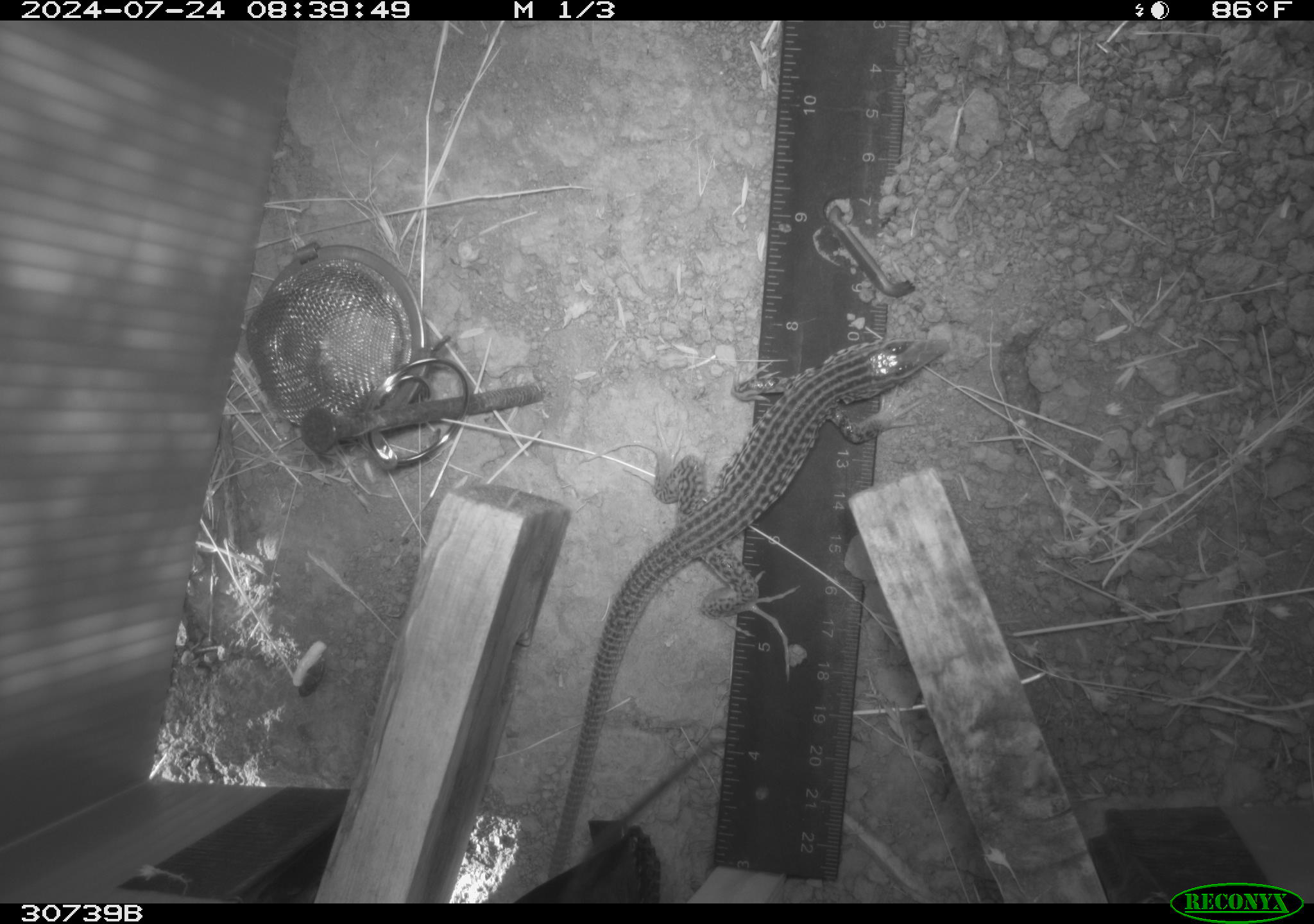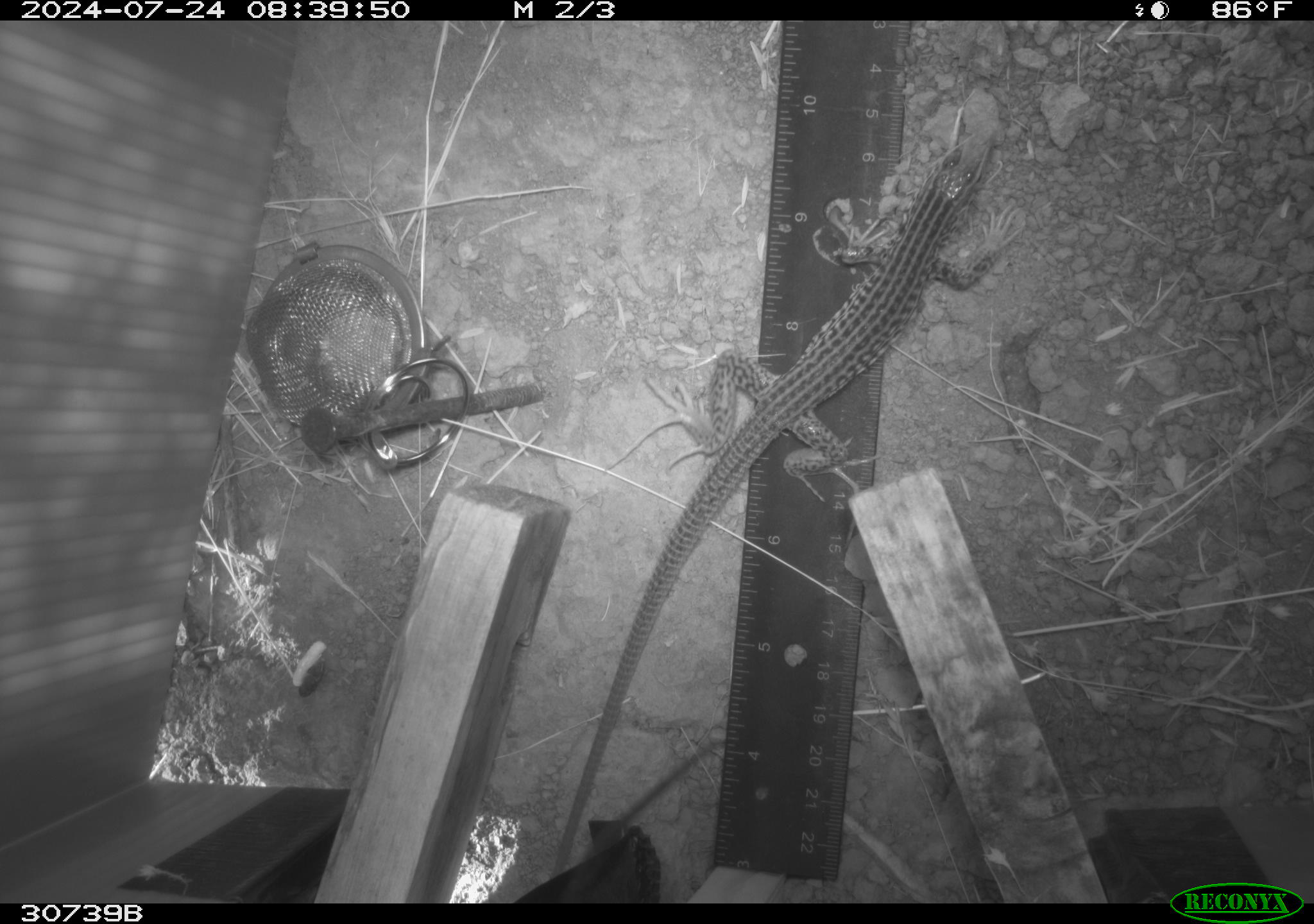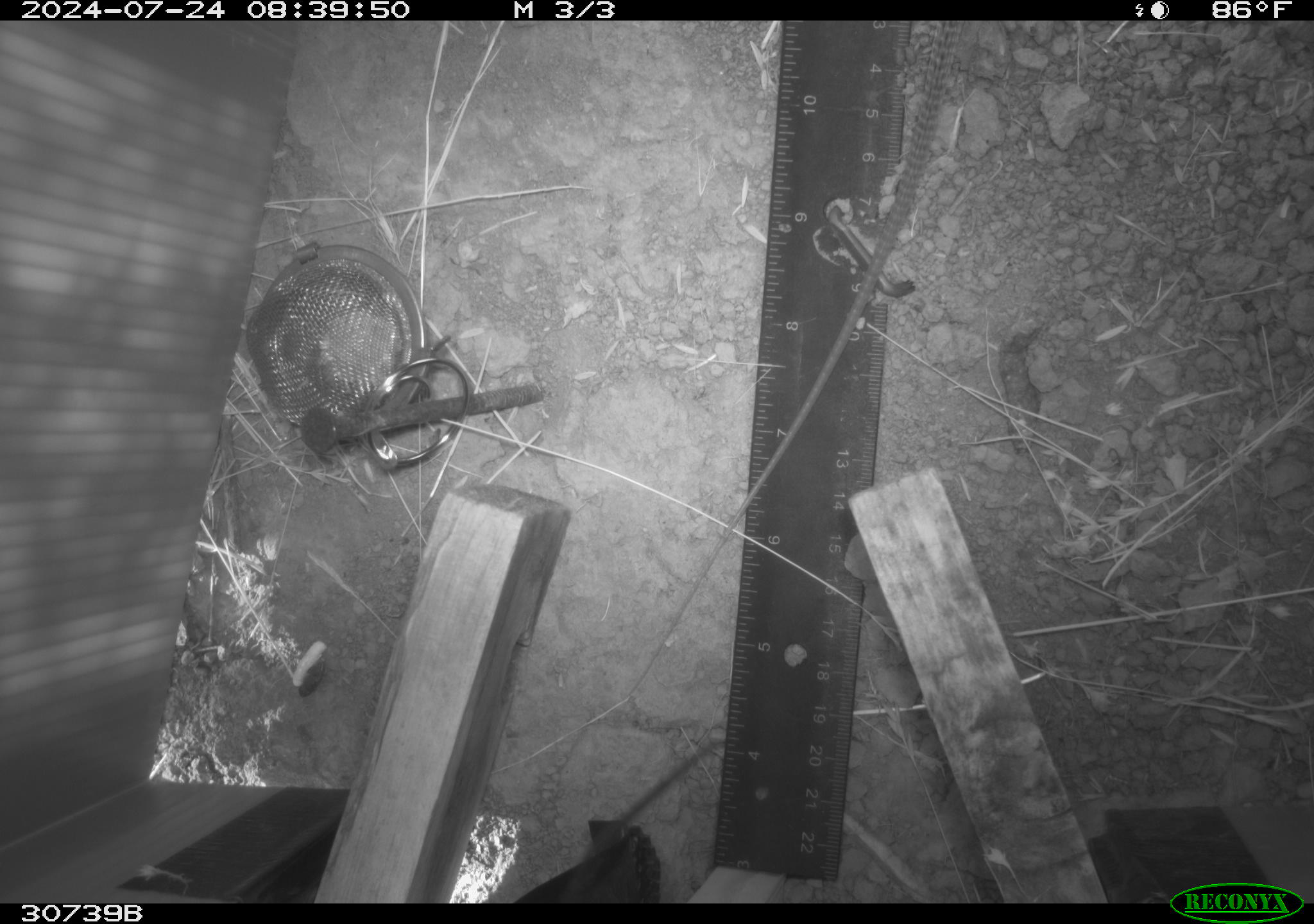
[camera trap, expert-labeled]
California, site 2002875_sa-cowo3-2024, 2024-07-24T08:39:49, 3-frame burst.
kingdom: Animalia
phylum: Chordata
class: Reptilia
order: Squamata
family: Teiidae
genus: Aspidoscelis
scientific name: Aspidoscelis tigris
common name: western whiptail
Western whiptail (Aspidoscelis tigris).